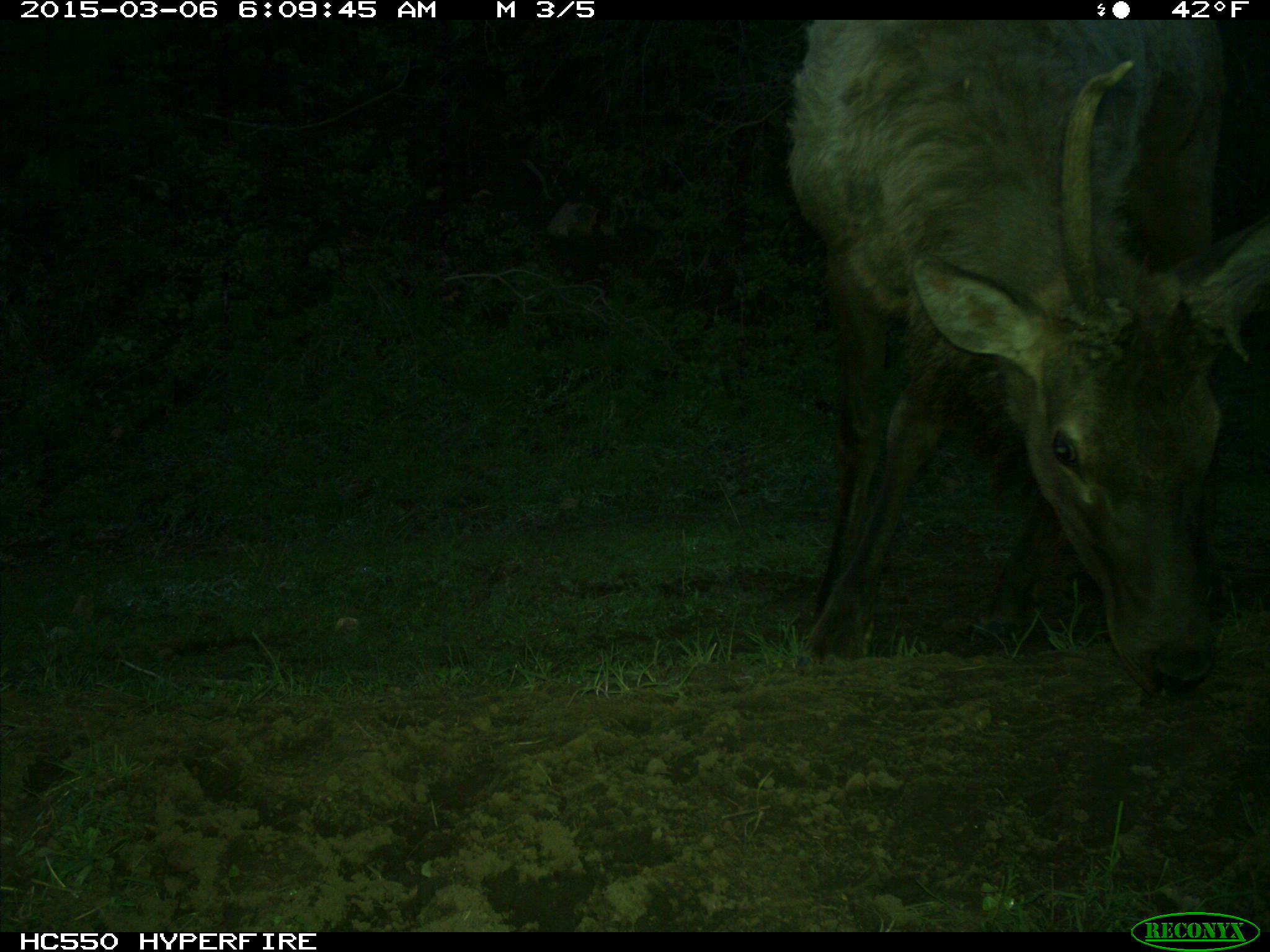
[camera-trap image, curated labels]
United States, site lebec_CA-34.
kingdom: Animalia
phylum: Chordata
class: Mammalia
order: Artiodactyla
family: Cervidae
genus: Cervus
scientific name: Cervus canadensis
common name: elk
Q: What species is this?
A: Cervus canadensis (elk).